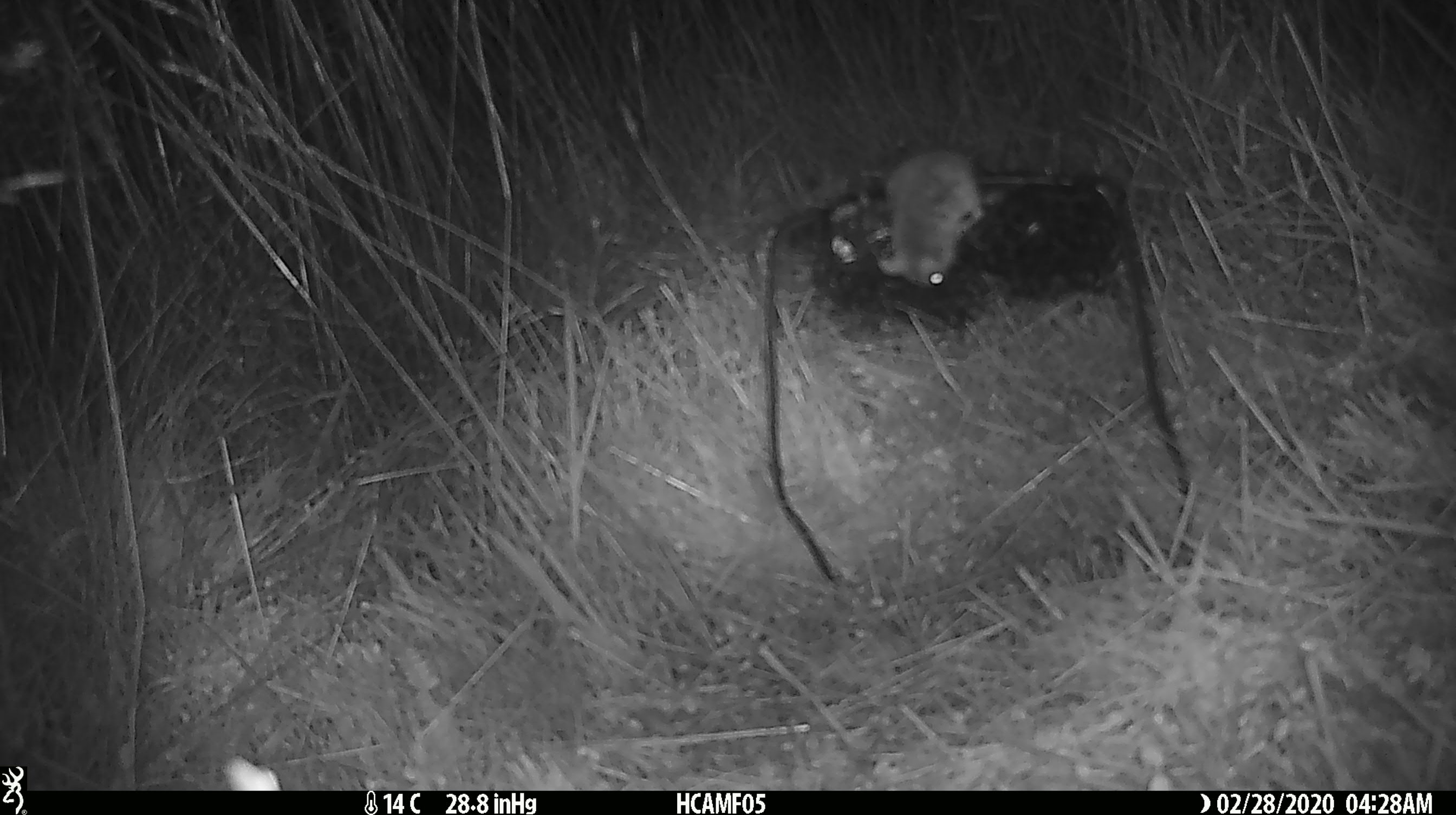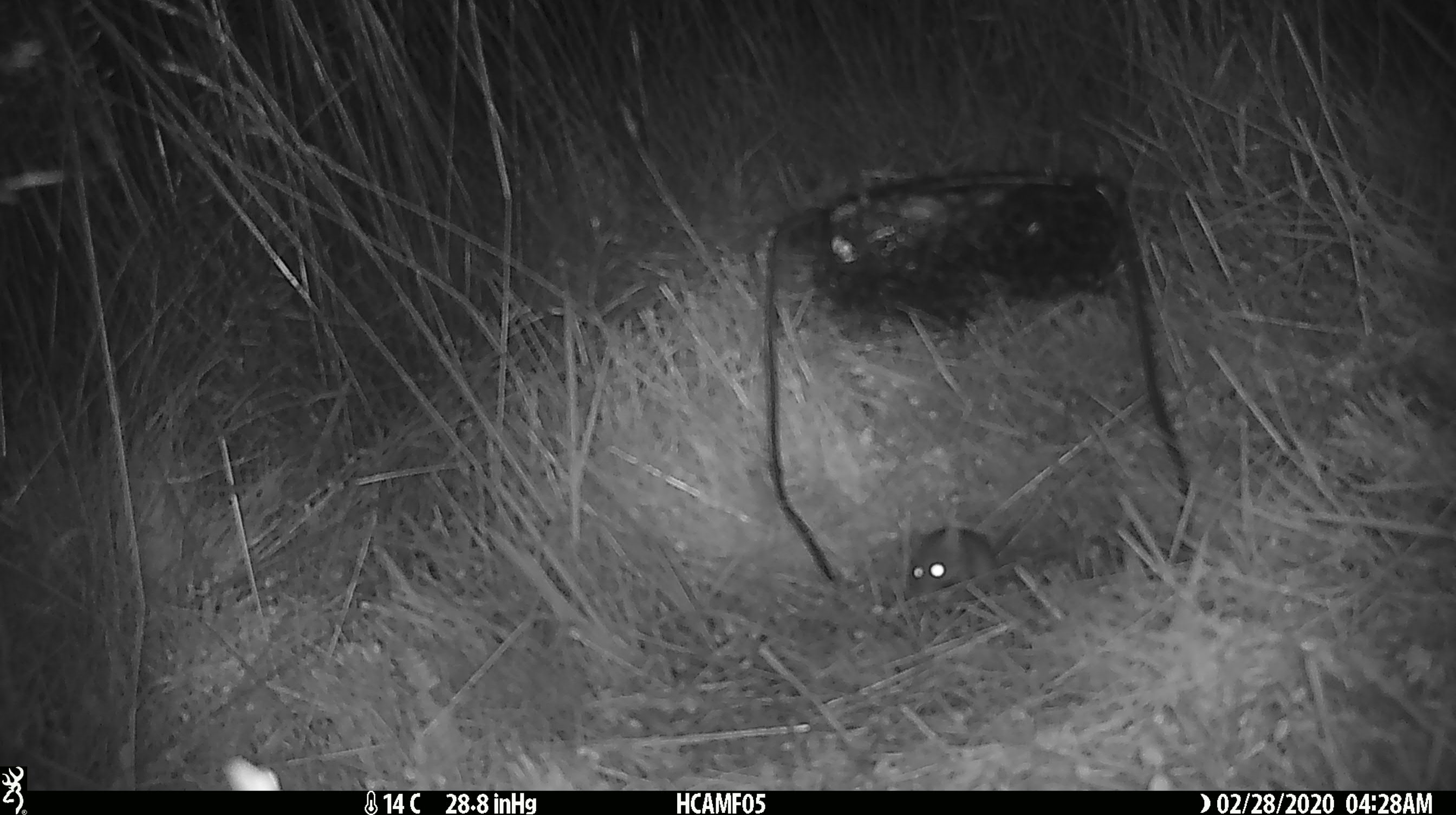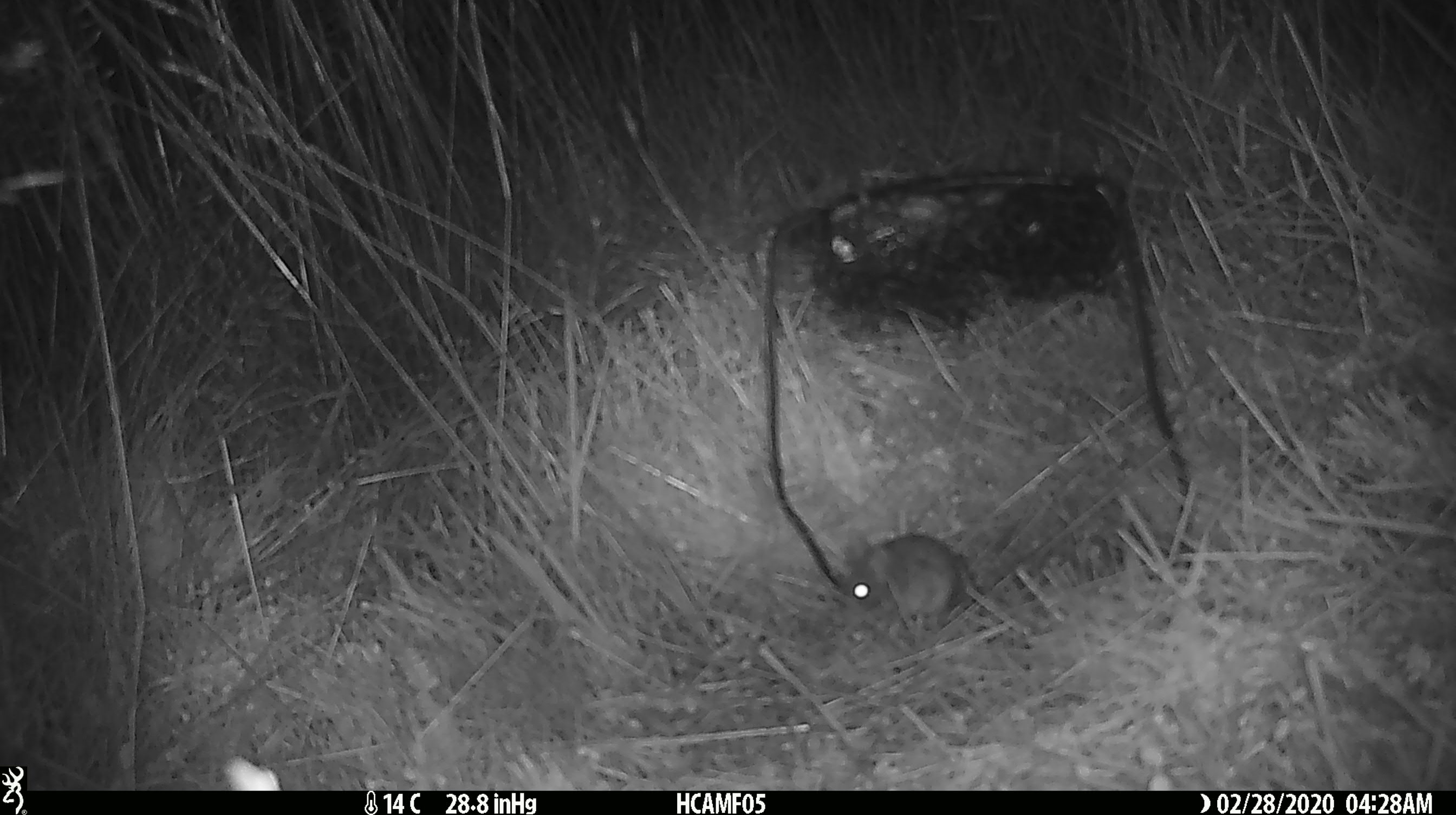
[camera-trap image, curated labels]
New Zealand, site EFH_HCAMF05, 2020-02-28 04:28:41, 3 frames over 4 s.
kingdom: Animalia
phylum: Chordata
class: Mammalia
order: Rodentia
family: Muridae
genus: Mus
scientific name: Mus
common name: mouse